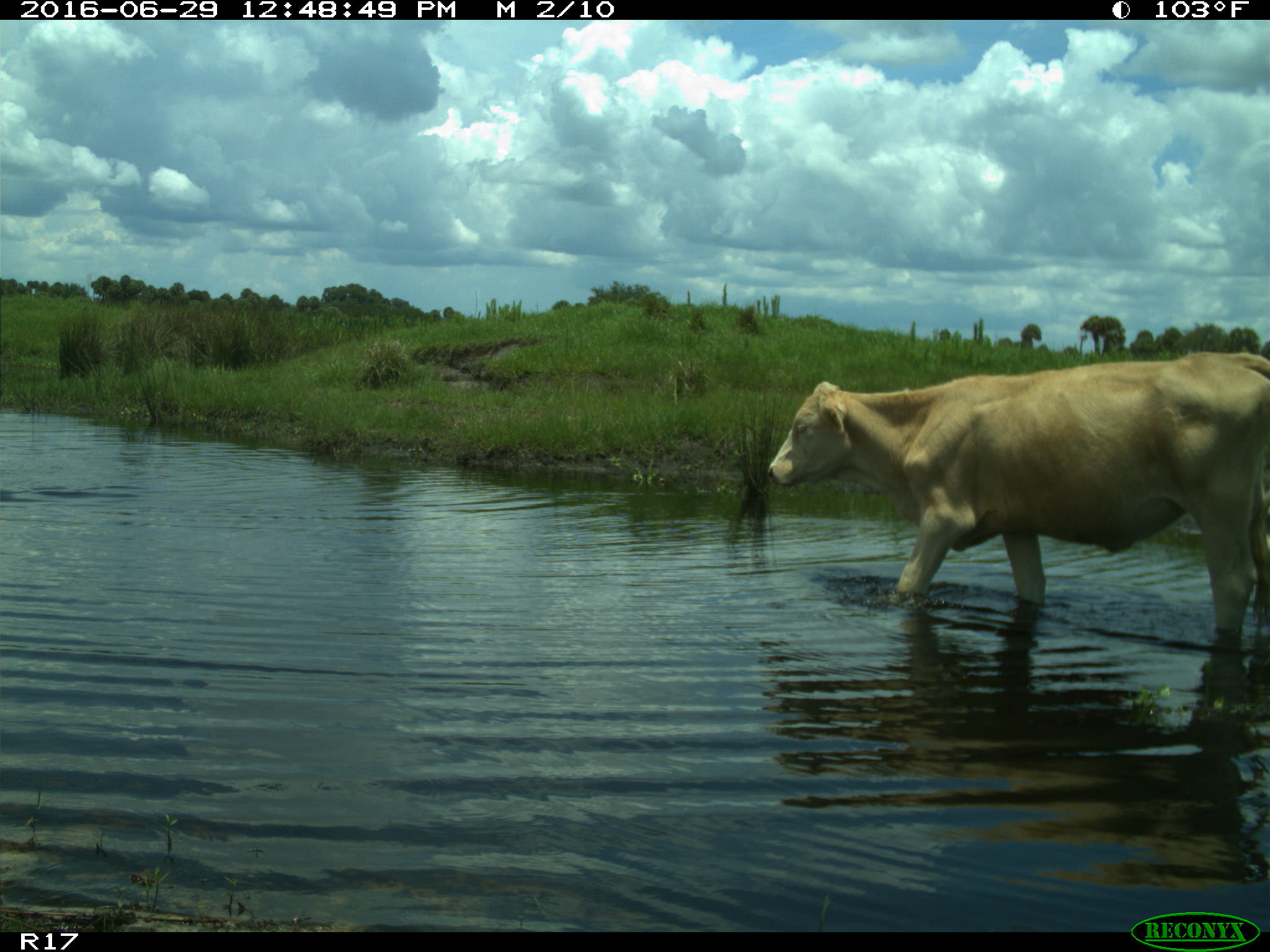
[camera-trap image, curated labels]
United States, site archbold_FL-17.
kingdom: Animalia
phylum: Chordata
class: Mammalia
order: Artiodactyla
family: Bovidae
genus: Bos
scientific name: Bos taurus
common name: domestic cow